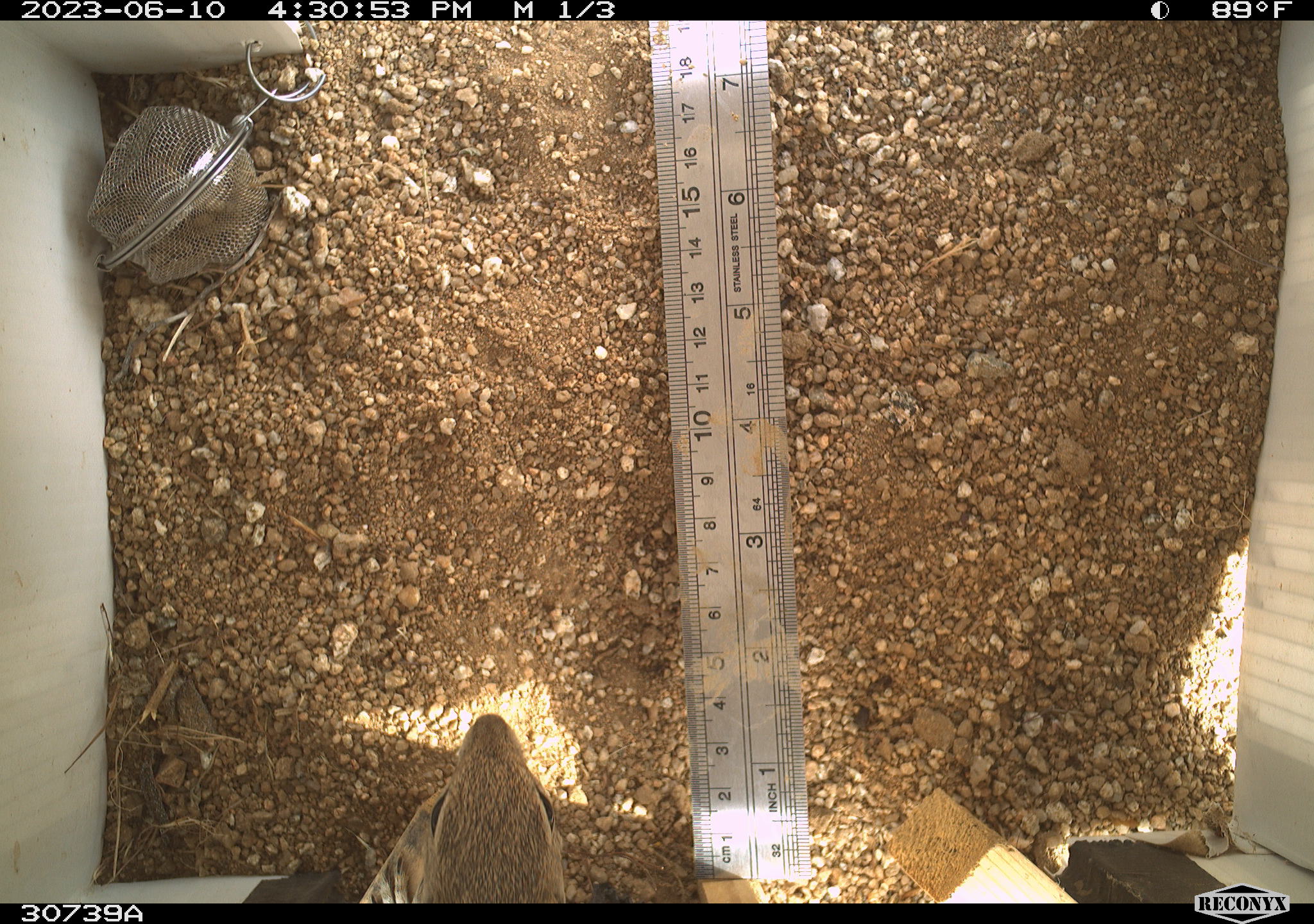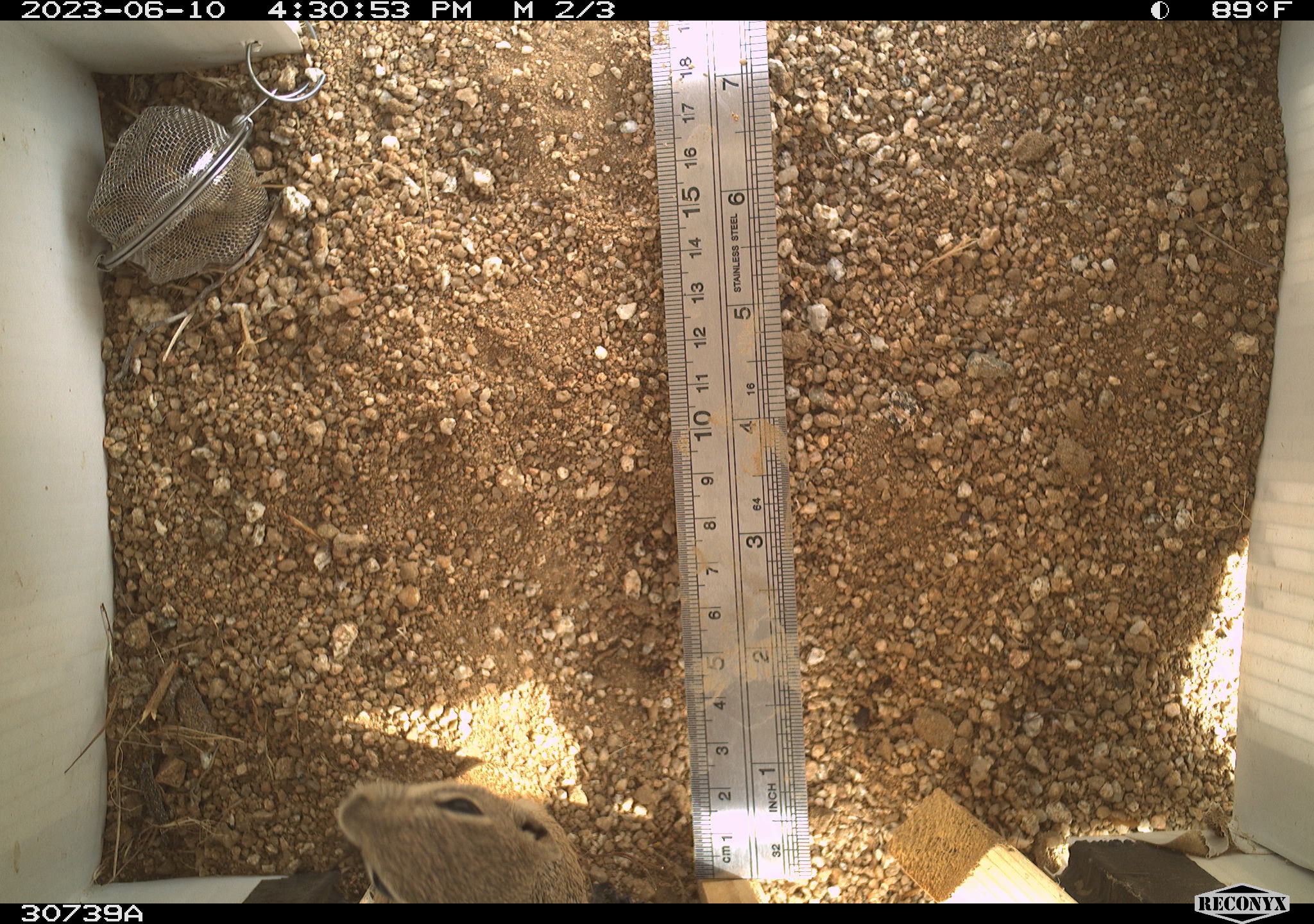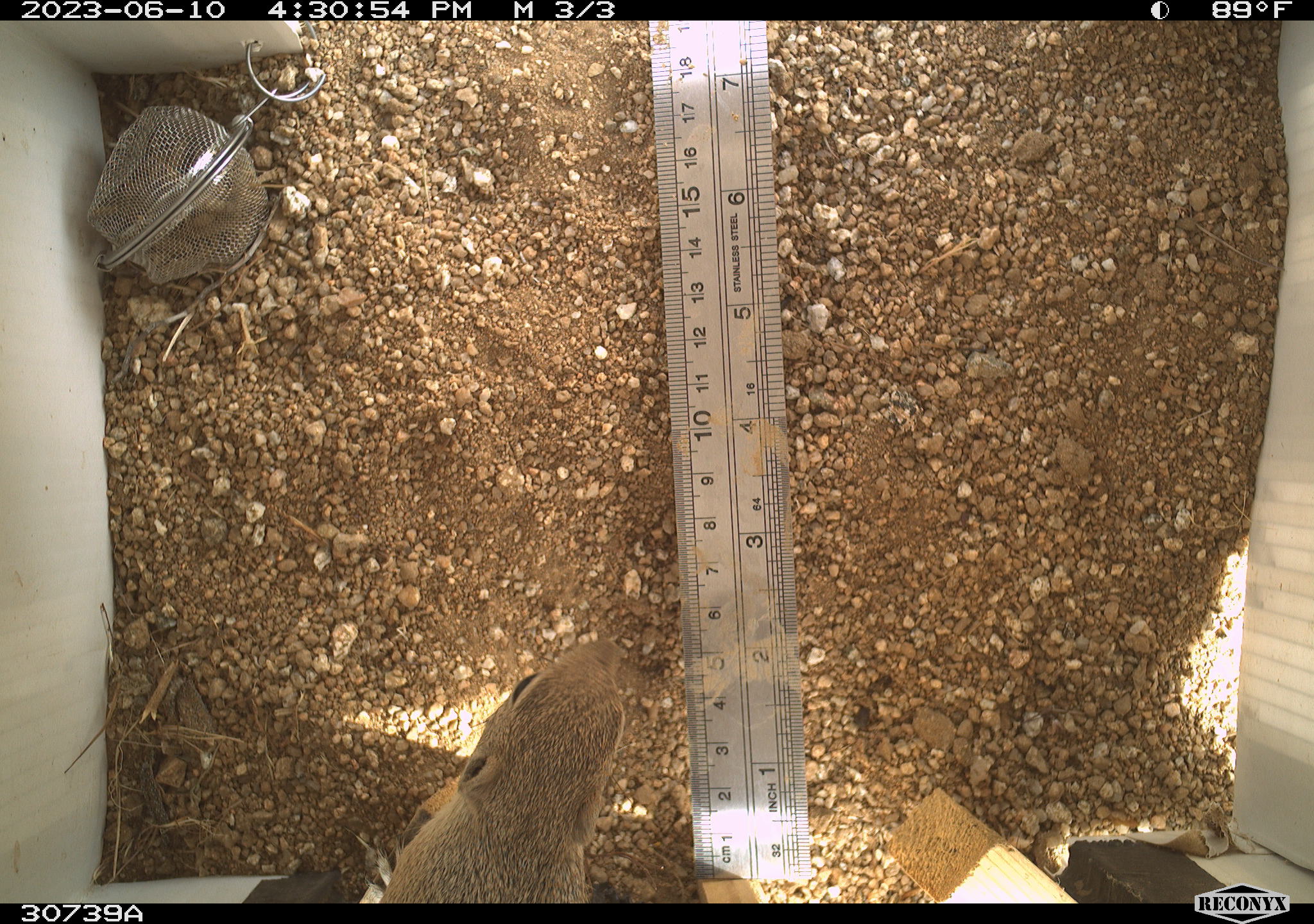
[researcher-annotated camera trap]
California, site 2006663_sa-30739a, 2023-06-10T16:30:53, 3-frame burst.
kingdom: Animalia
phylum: Chordata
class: Mammalia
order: Rodentia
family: Sciuridae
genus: Ammospermophilus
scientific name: Ammospermophilus leucurus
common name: white-tailed antelope squirrel